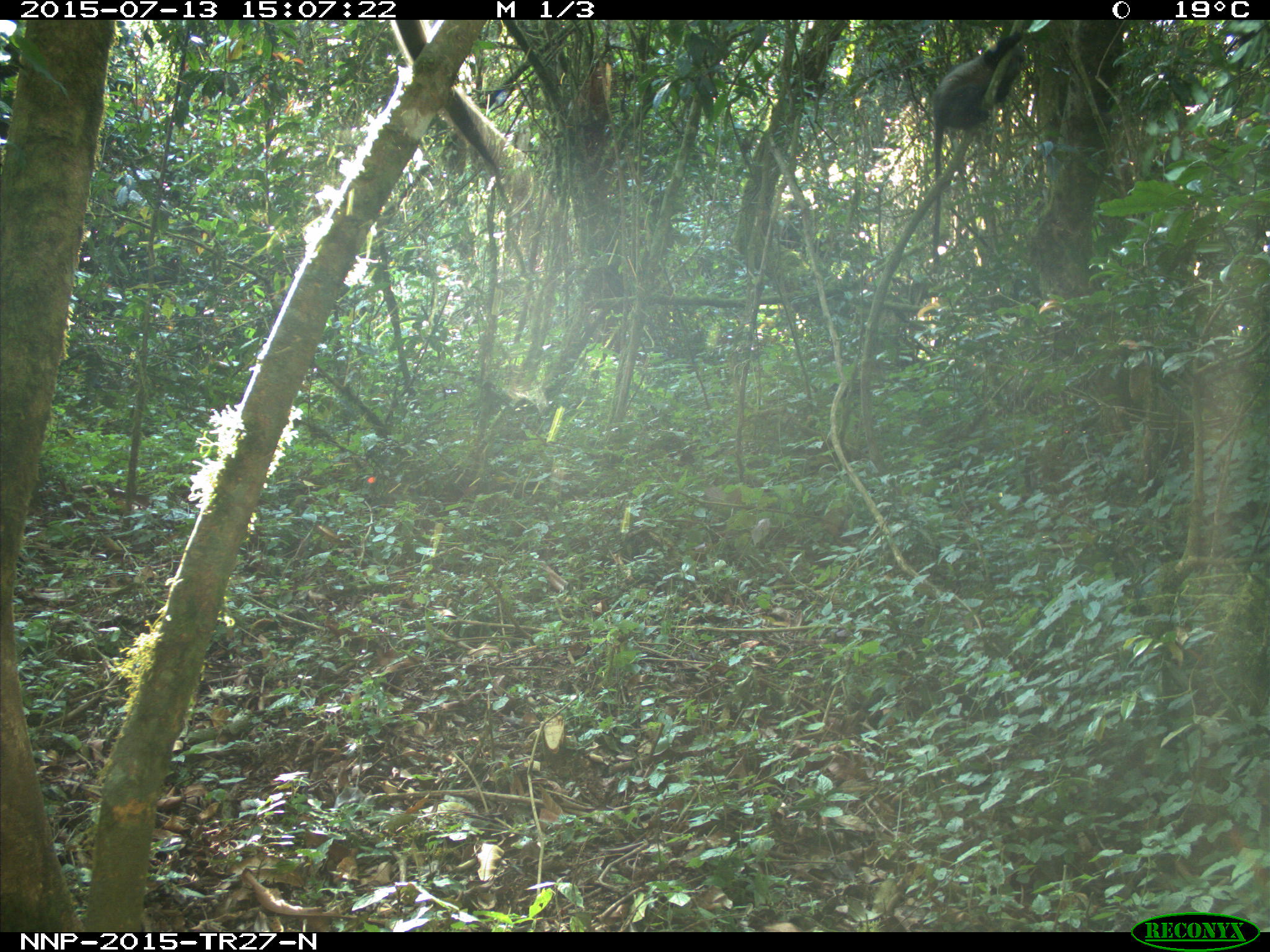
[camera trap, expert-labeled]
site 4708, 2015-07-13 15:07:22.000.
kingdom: Animalia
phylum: Chordata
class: Mammalia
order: Primates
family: Cercopithecidae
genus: Cercopithecus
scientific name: Cercopithecus mitis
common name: blue monkey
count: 1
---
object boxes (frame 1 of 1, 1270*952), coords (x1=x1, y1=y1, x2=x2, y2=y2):
cercopithecus mitis: (x1=925, y1=32, x2=1024, y2=255)